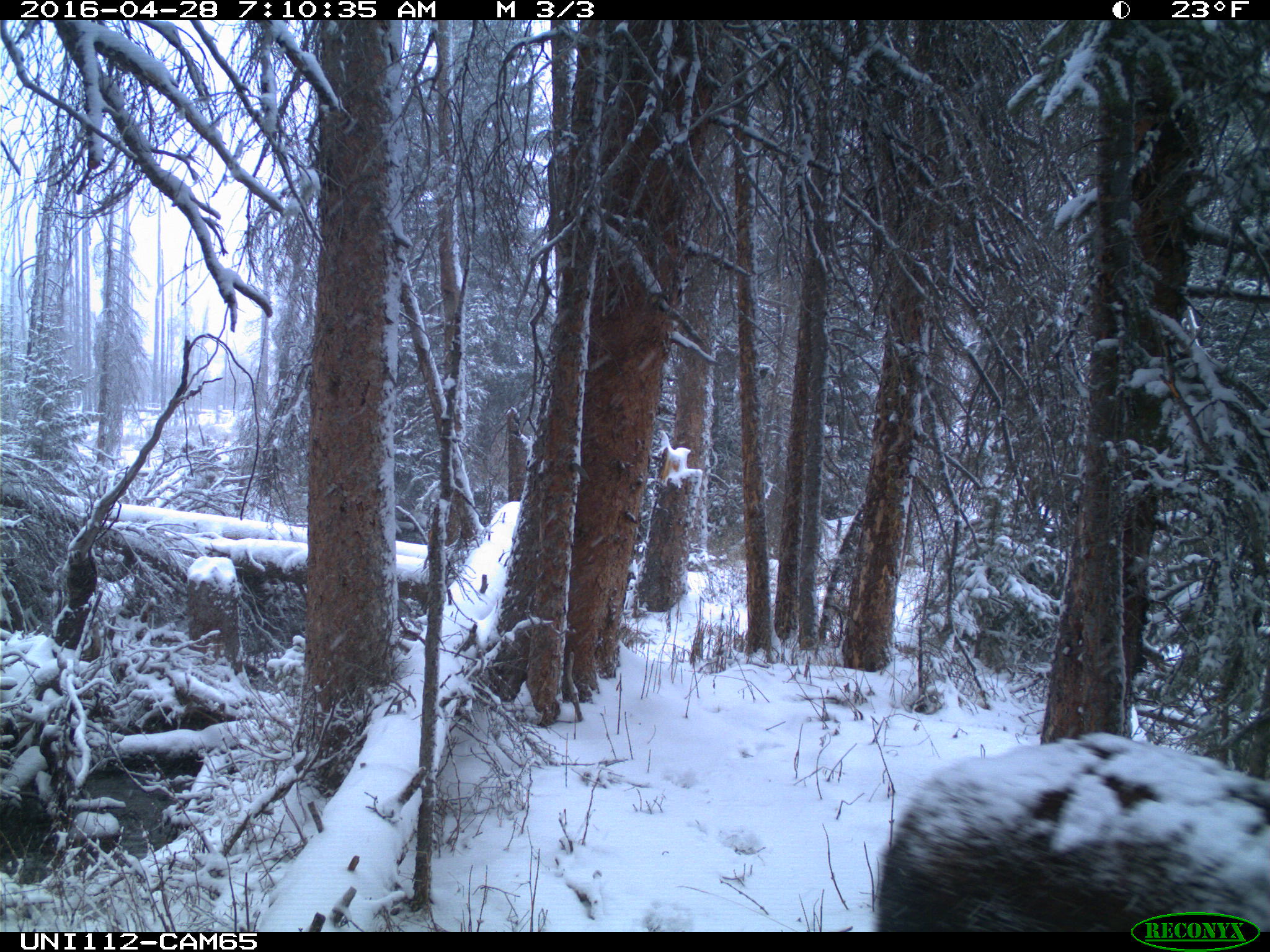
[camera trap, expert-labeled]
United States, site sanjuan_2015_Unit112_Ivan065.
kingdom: Animalia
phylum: Chordata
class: Mammalia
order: Artiodactyla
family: Cervidae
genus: Alces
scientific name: Alces alces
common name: moose